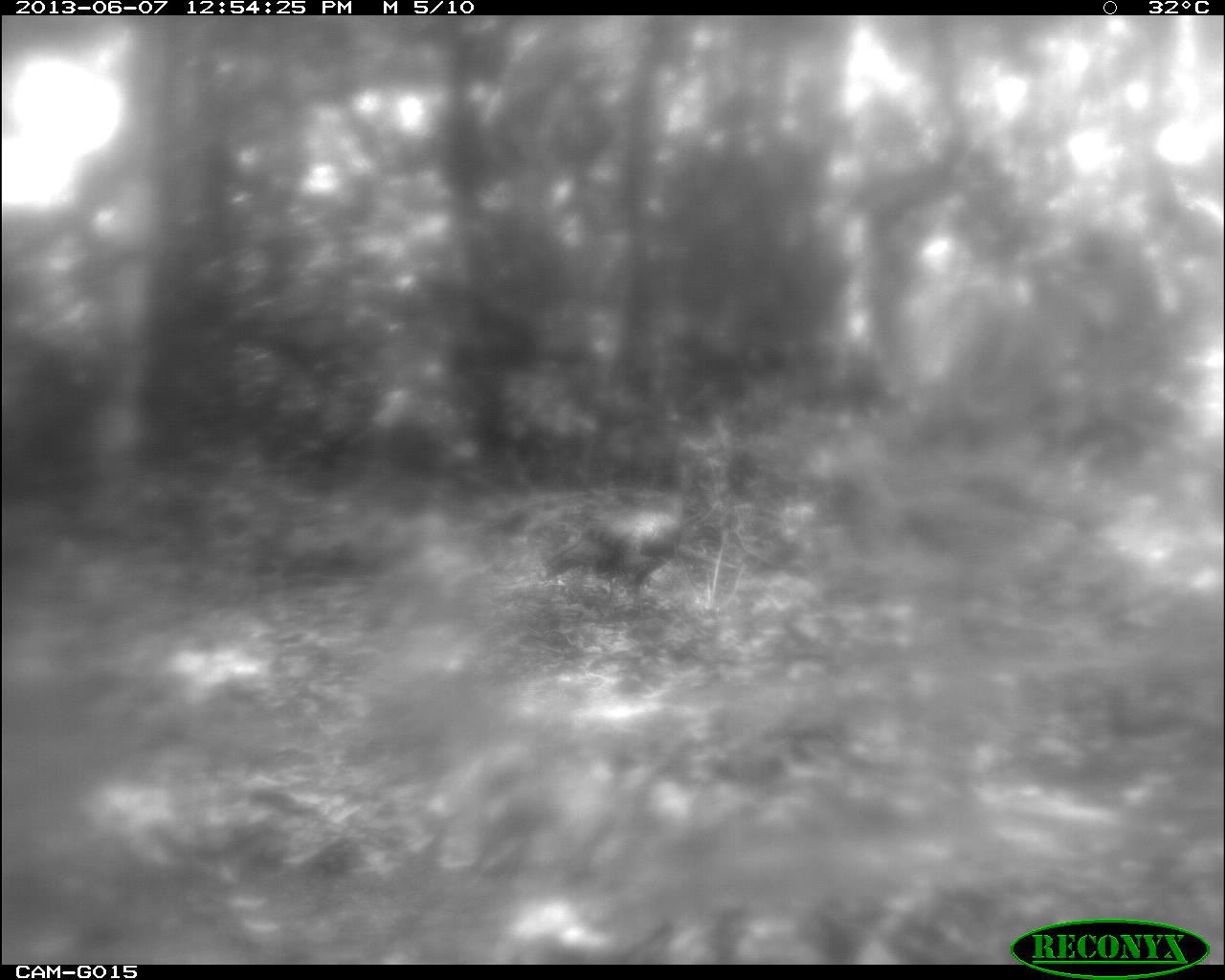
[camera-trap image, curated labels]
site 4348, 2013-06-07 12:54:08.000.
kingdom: Animalia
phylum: Chordata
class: Aves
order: Galliformes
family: Phasianidae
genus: Meleagris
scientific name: Meleagris ocellata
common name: ocellated turkey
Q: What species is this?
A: Meleagris ocellata (ocellated turkey).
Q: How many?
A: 1.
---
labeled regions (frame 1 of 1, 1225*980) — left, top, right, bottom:
meleagris ocellata: 539, 444, 696, 622